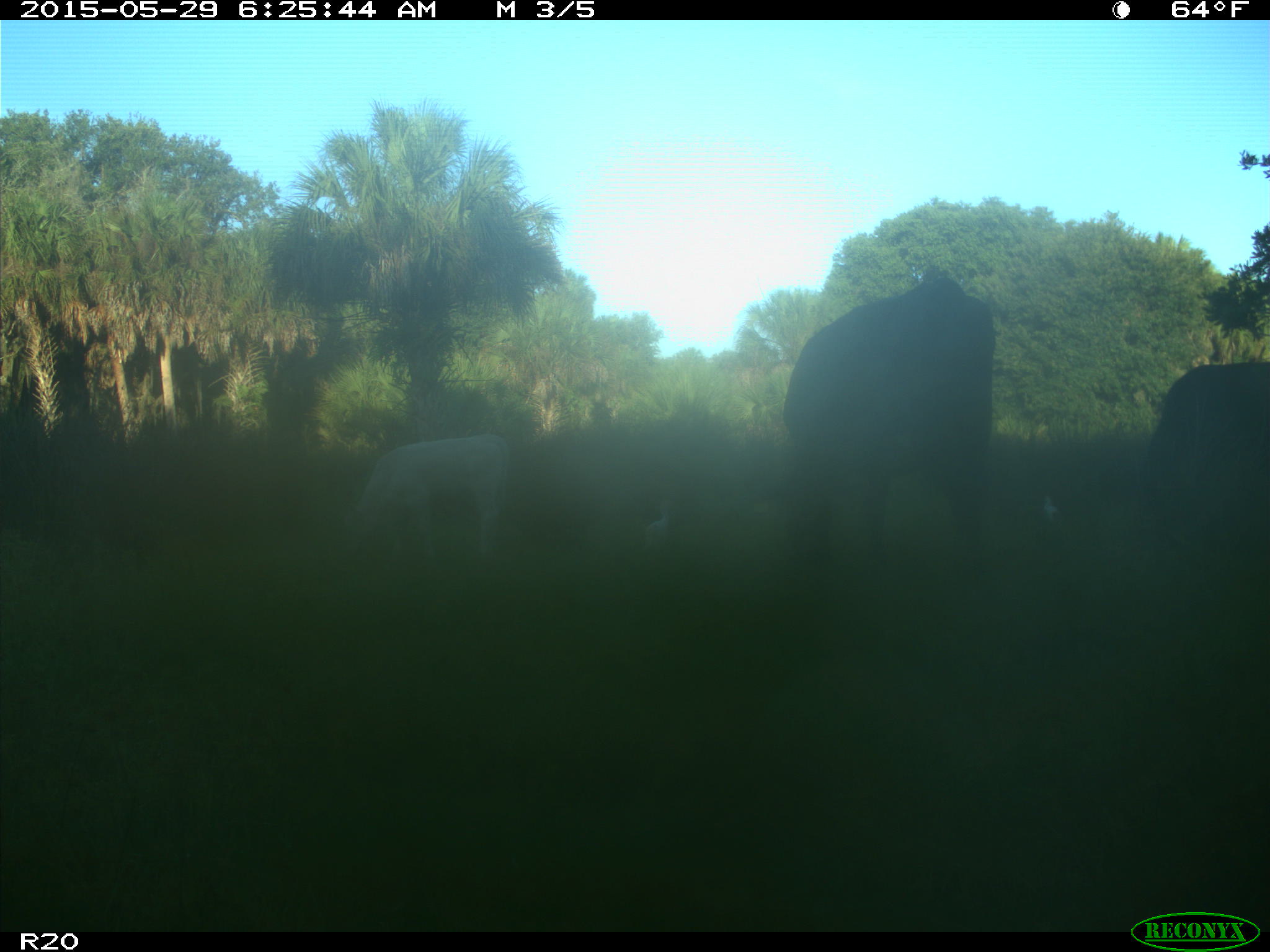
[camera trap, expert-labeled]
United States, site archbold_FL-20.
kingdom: Animalia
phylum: Chordata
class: Mammalia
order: Artiodactyla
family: Bovidae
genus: Bos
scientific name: Bos taurus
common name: domestic cow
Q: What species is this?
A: Bos taurus (domestic cow).